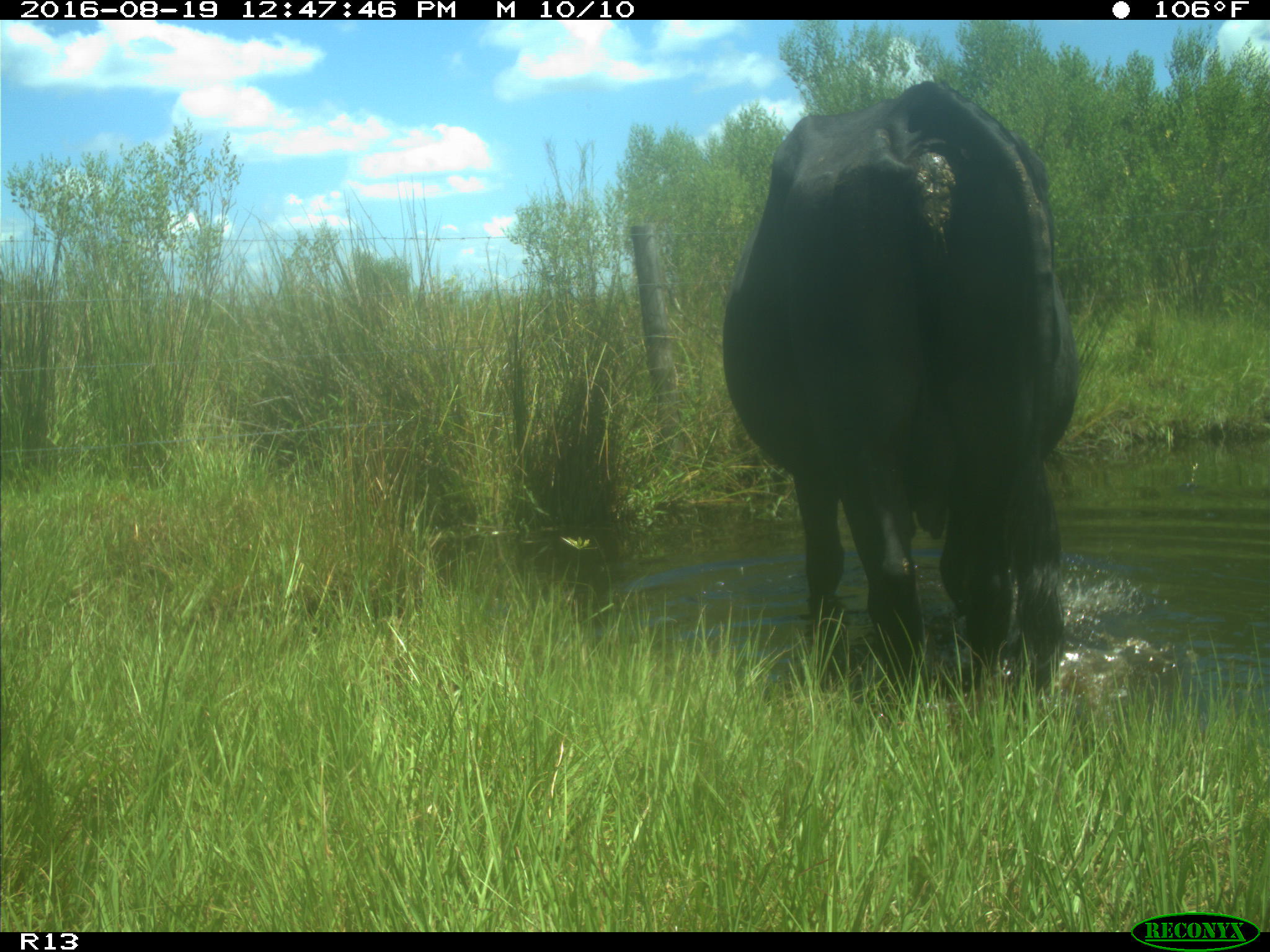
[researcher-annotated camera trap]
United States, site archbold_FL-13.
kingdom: Animalia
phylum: Chordata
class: Mammalia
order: Artiodactyla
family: Bovidae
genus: Bos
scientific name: Bos taurus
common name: domestic cow